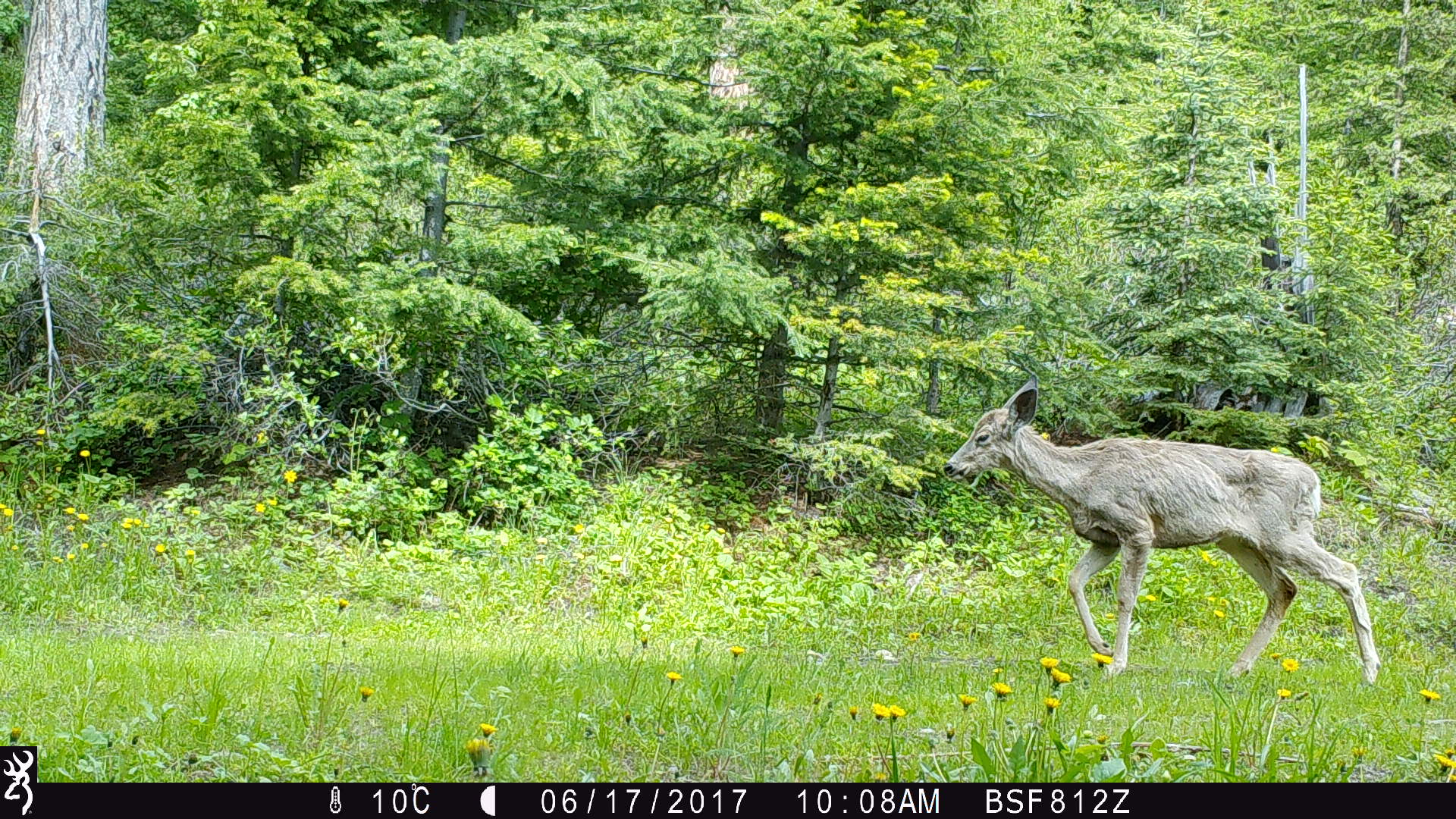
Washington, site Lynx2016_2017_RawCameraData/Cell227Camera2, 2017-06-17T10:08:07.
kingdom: Animalia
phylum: Chordata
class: Mammalia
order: Artiodactyla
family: Cervidae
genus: Odocoileus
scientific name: Odocoileus hemionus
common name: mule deer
Odocoileus hemionus (mule deer). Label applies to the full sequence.